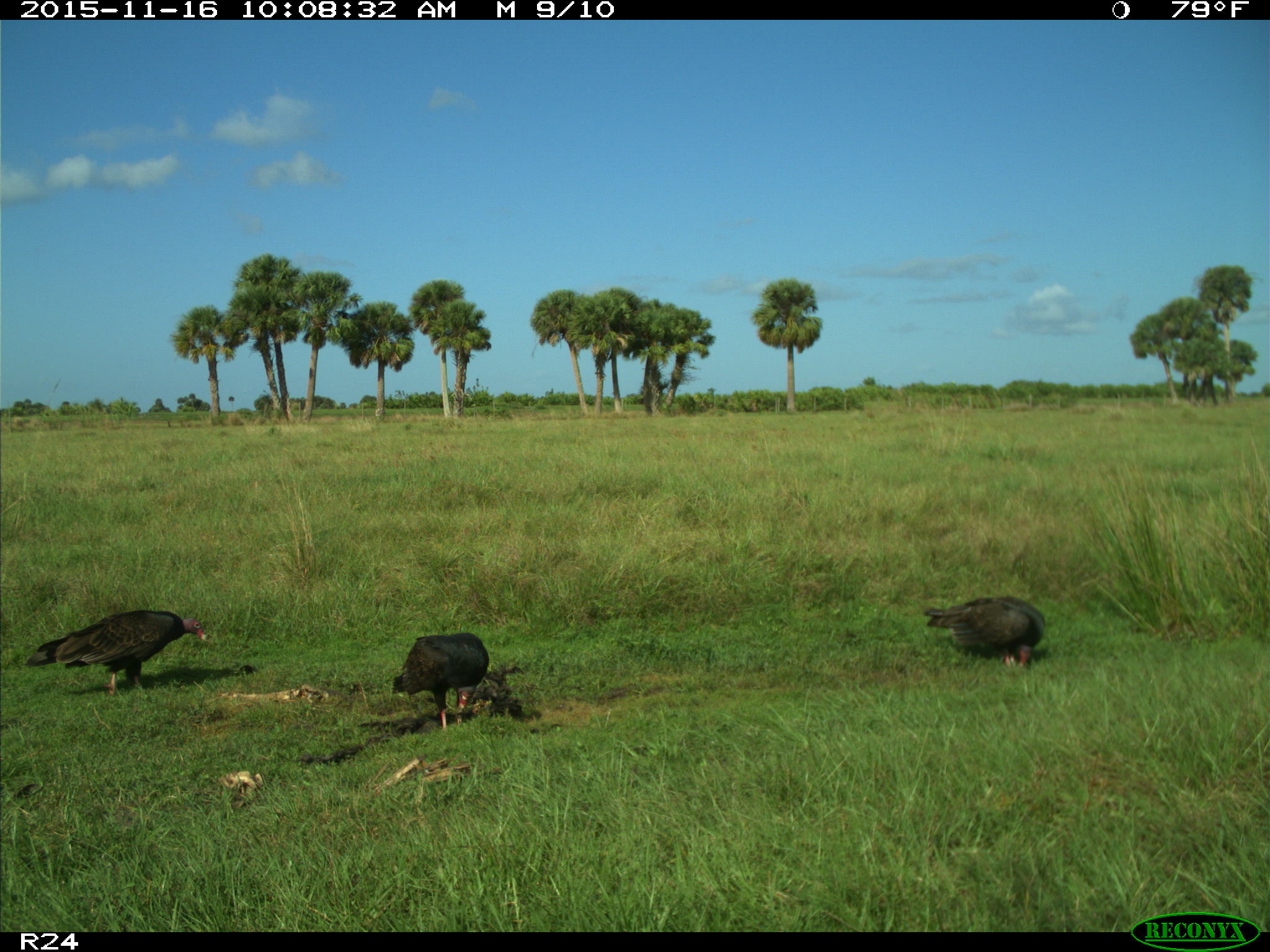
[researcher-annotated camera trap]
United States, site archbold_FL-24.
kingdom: Animalia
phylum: Chordata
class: Aves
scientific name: Aves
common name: birds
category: unidentified bird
Unidentified bird (birds) (Aves).